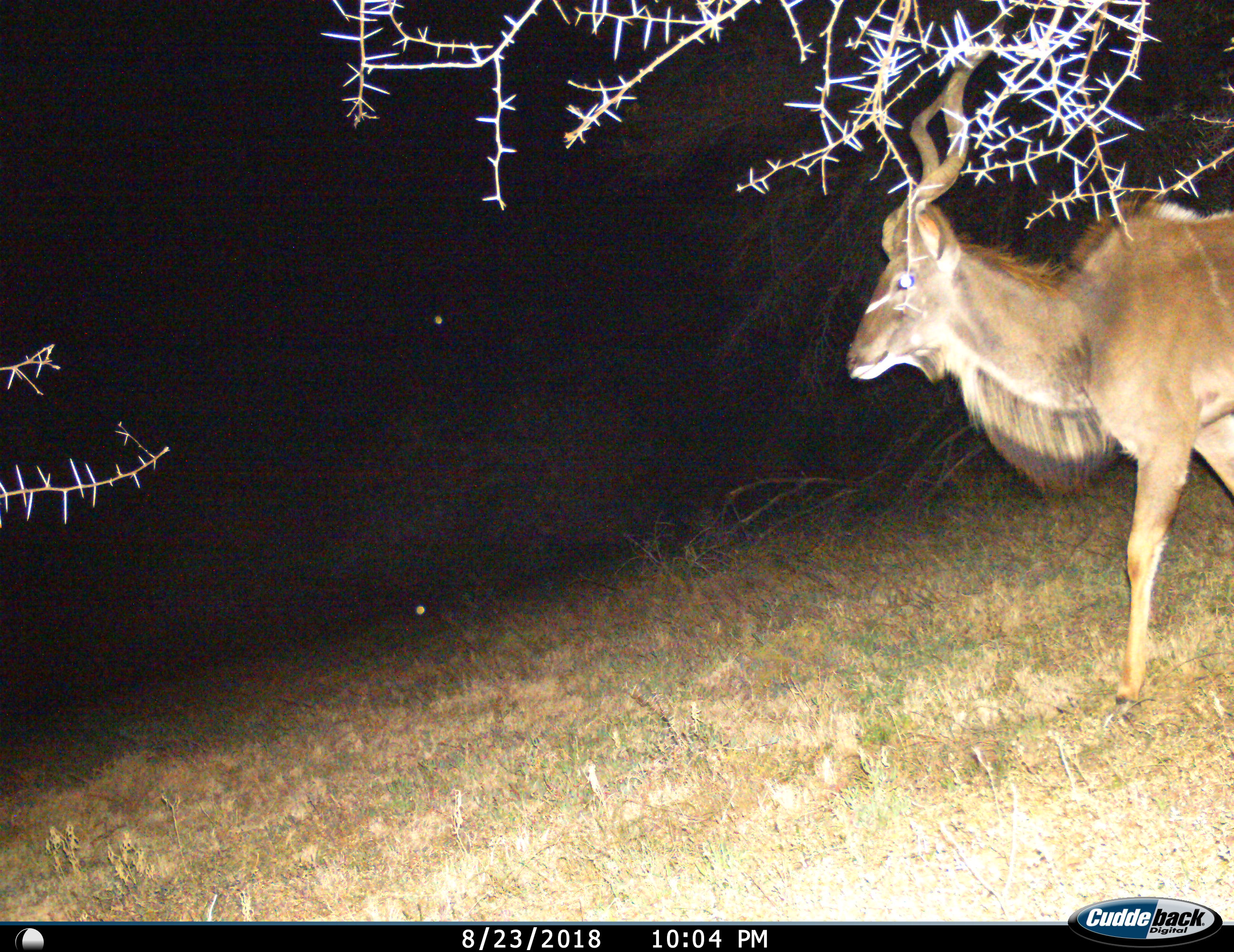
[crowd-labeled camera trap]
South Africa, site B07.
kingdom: Animalia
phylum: Chordata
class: Mammalia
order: Artiodactyla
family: Bovidae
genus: Tragelaphus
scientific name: Tragelaphus strepsiceros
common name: greater kudu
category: kudu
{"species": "kudu (greater kudu) (Tragelaphus strepsiceros)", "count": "1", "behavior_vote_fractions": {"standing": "22%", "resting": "0%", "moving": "78%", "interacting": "0%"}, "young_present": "0%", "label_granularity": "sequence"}